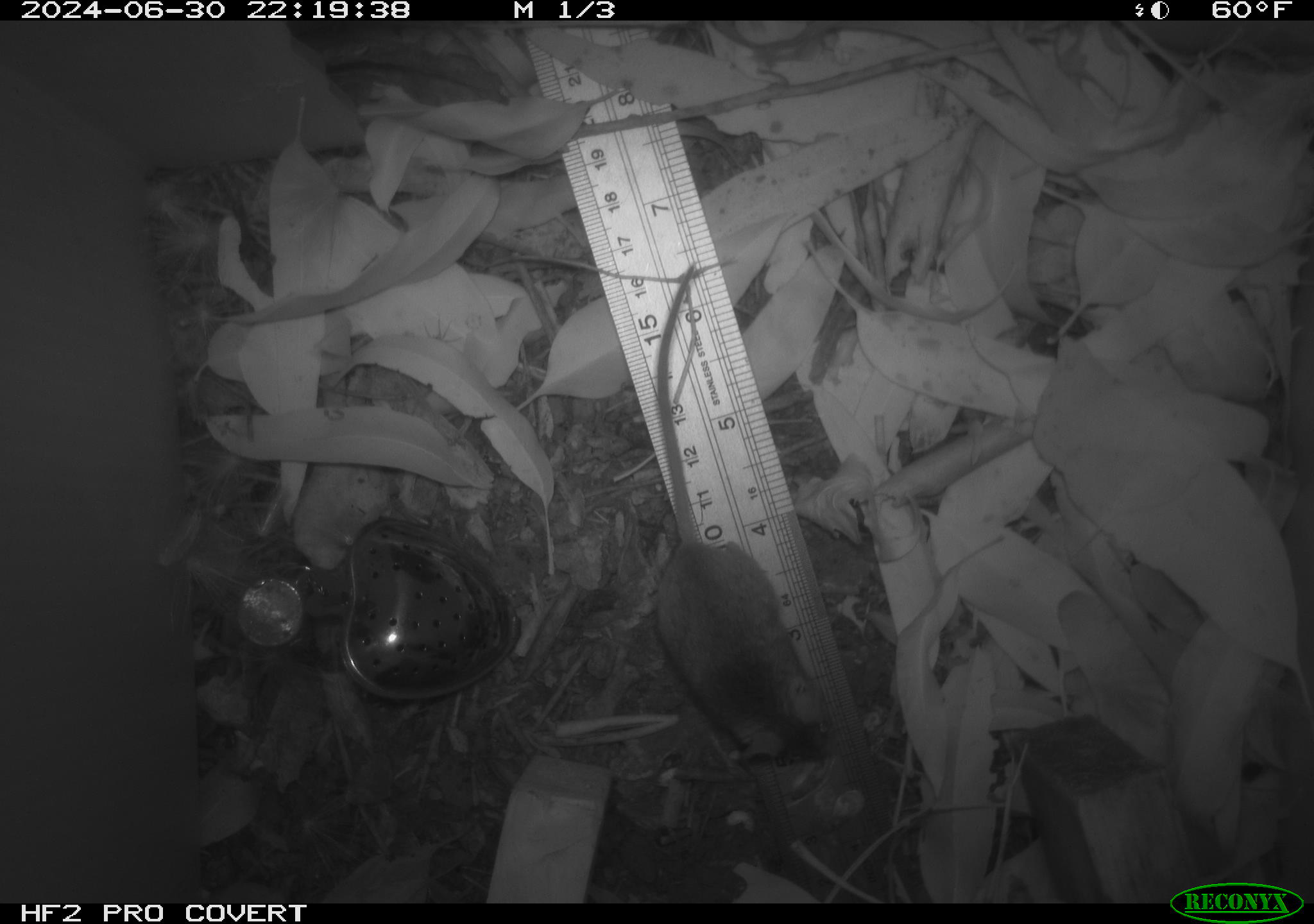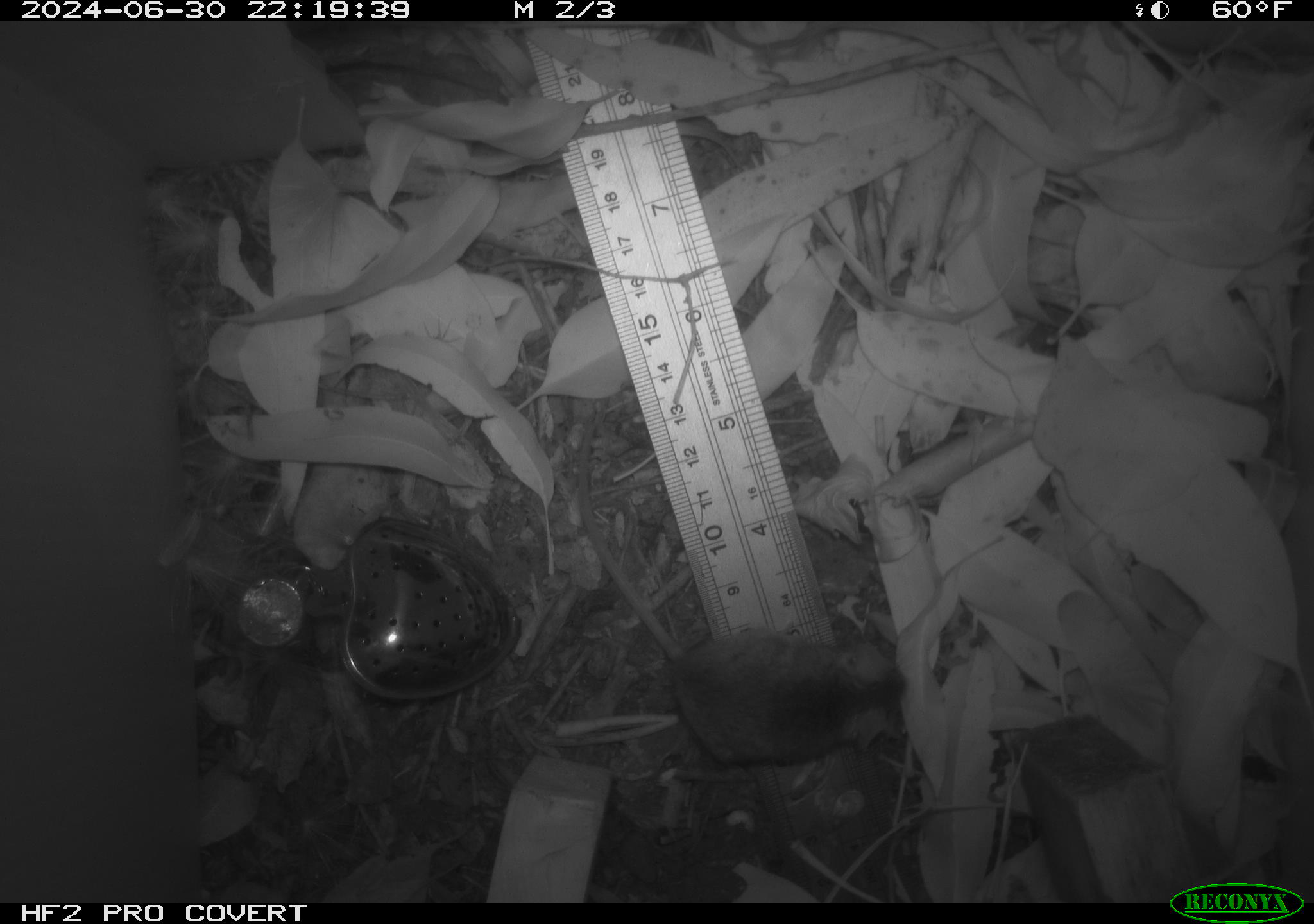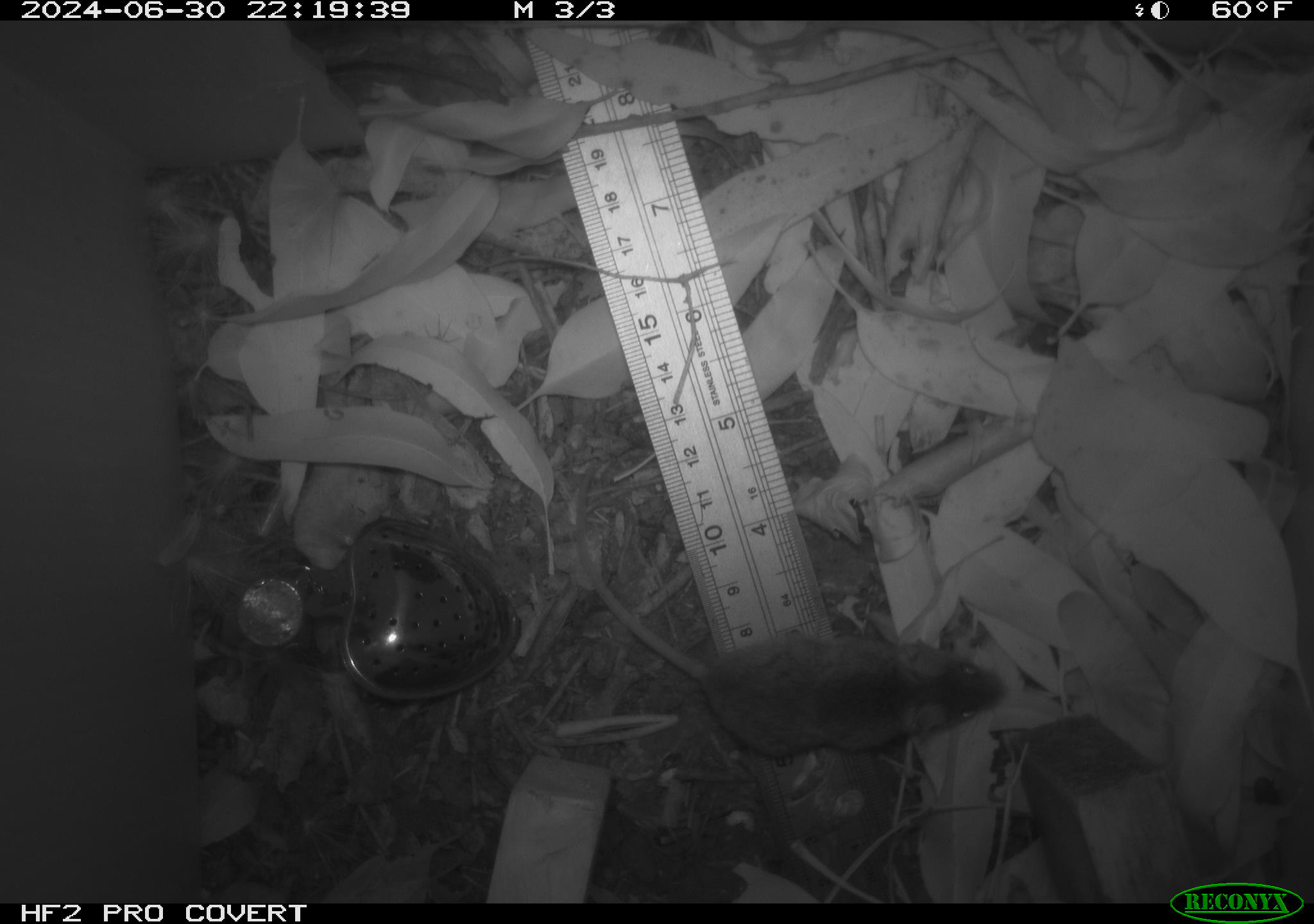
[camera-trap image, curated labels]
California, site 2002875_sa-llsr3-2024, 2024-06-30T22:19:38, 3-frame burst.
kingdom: Animalia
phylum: Chordata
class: Mammalia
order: Rodentia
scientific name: Rodentia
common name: mouse species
Mouse species (Rodentia).